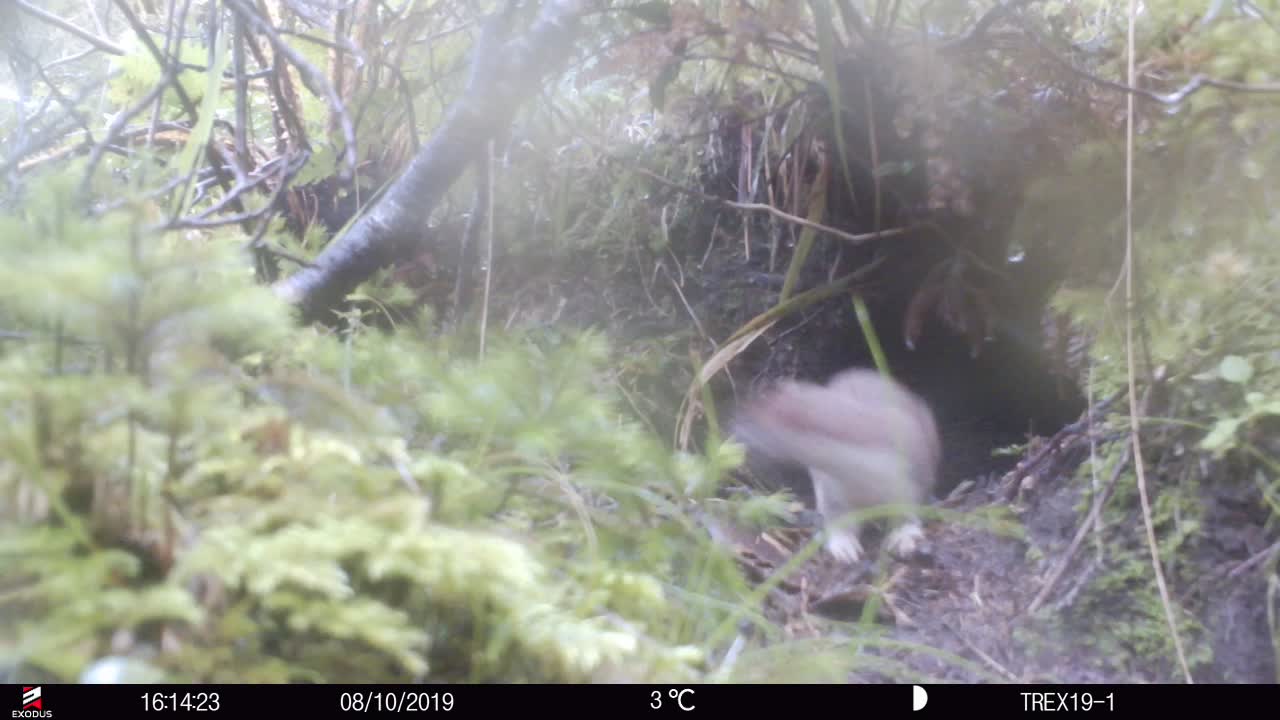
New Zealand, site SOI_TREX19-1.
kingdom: Animalia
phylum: Chordata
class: Mammalia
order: Carnivora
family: Mustelidae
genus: Mustela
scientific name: Mustela erminea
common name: stoat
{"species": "stoat (Mustela erminea)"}